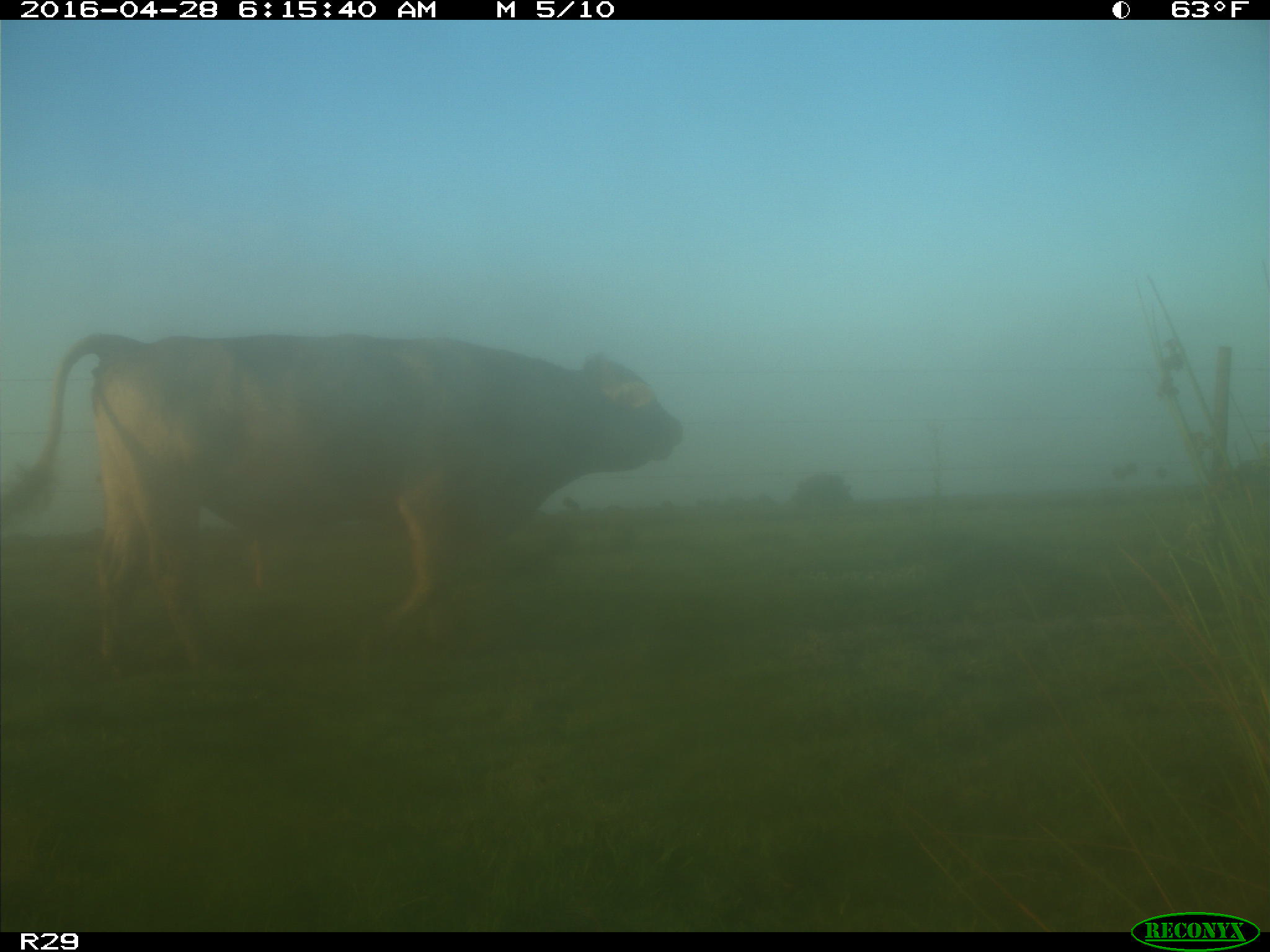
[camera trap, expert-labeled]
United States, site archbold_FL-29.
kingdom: Animalia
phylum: Chordata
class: Mammalia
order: Artiodactyla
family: Bovidae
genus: Bos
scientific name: Bos taurus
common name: domestic cow